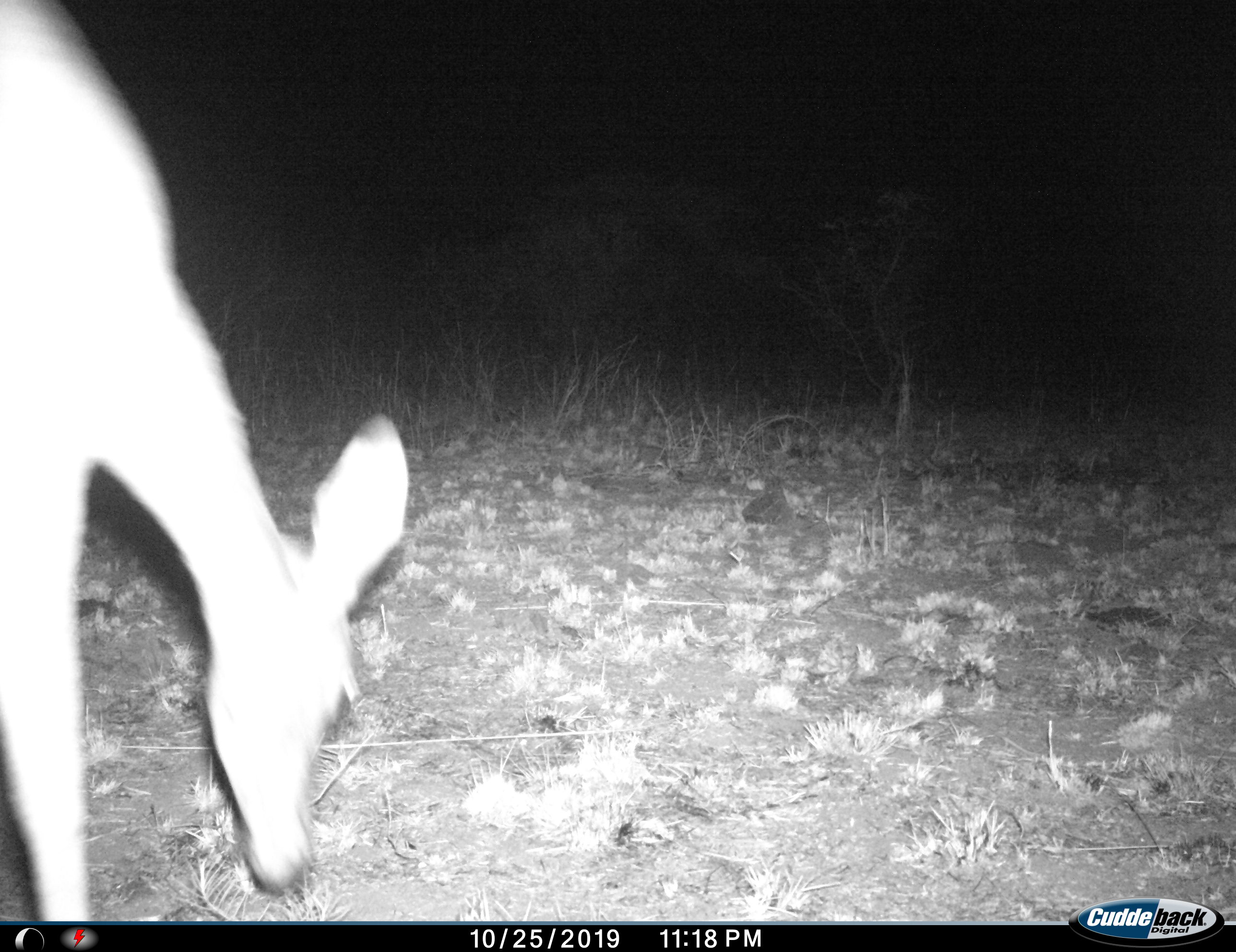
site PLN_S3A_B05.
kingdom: Animalia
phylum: Chordata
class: Mammalia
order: Artiodactyla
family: Bovidae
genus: Aepyceros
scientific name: Aepyceros melampus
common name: impala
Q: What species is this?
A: Impala (Aepyceros melampus).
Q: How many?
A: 1.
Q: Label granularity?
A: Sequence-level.